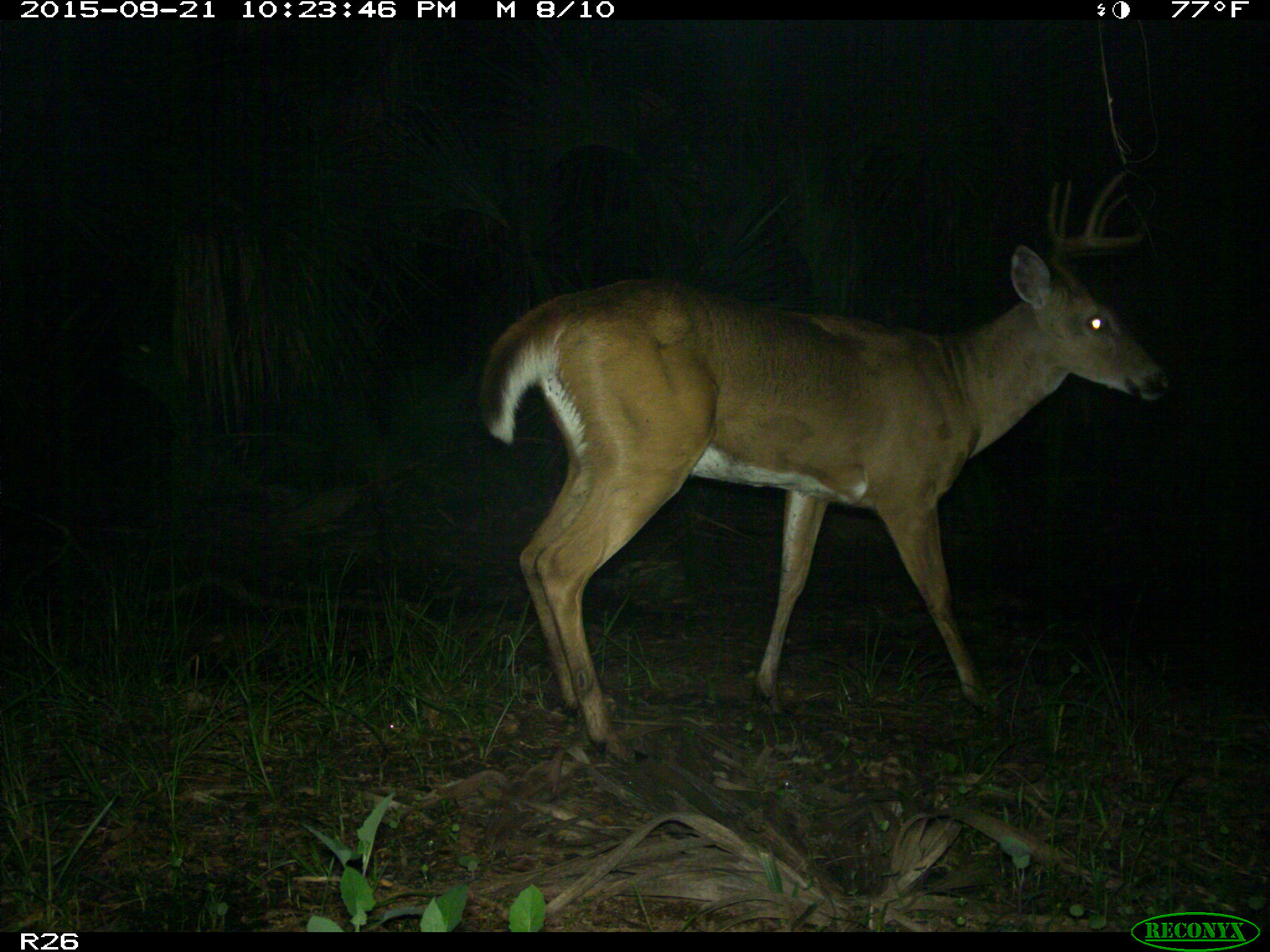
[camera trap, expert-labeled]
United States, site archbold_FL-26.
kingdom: Animalia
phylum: Chordata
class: Mammalia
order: Artiodactyla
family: Cervidae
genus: Odocoileus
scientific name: Odocoileus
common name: deer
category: unidentified deer